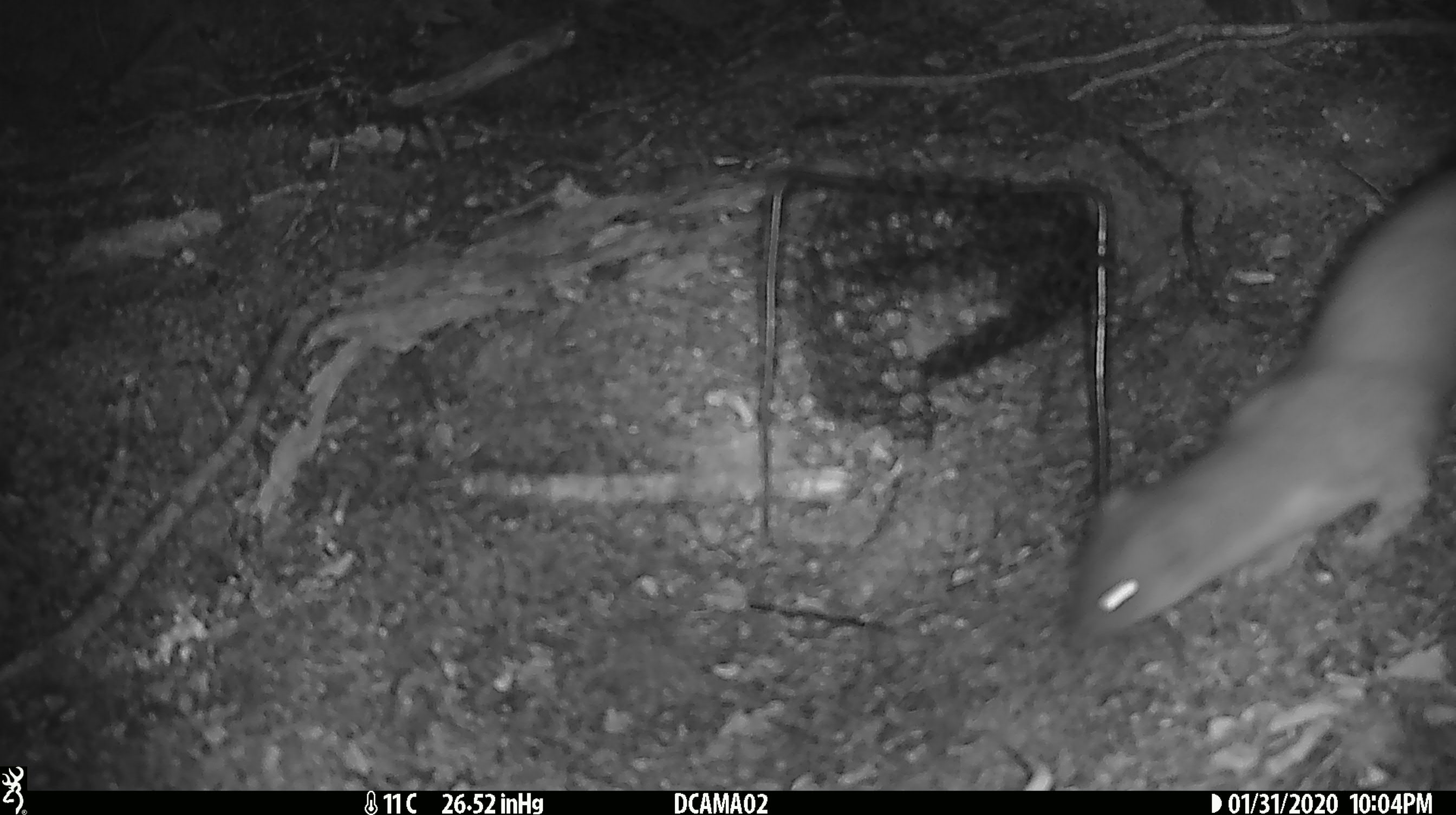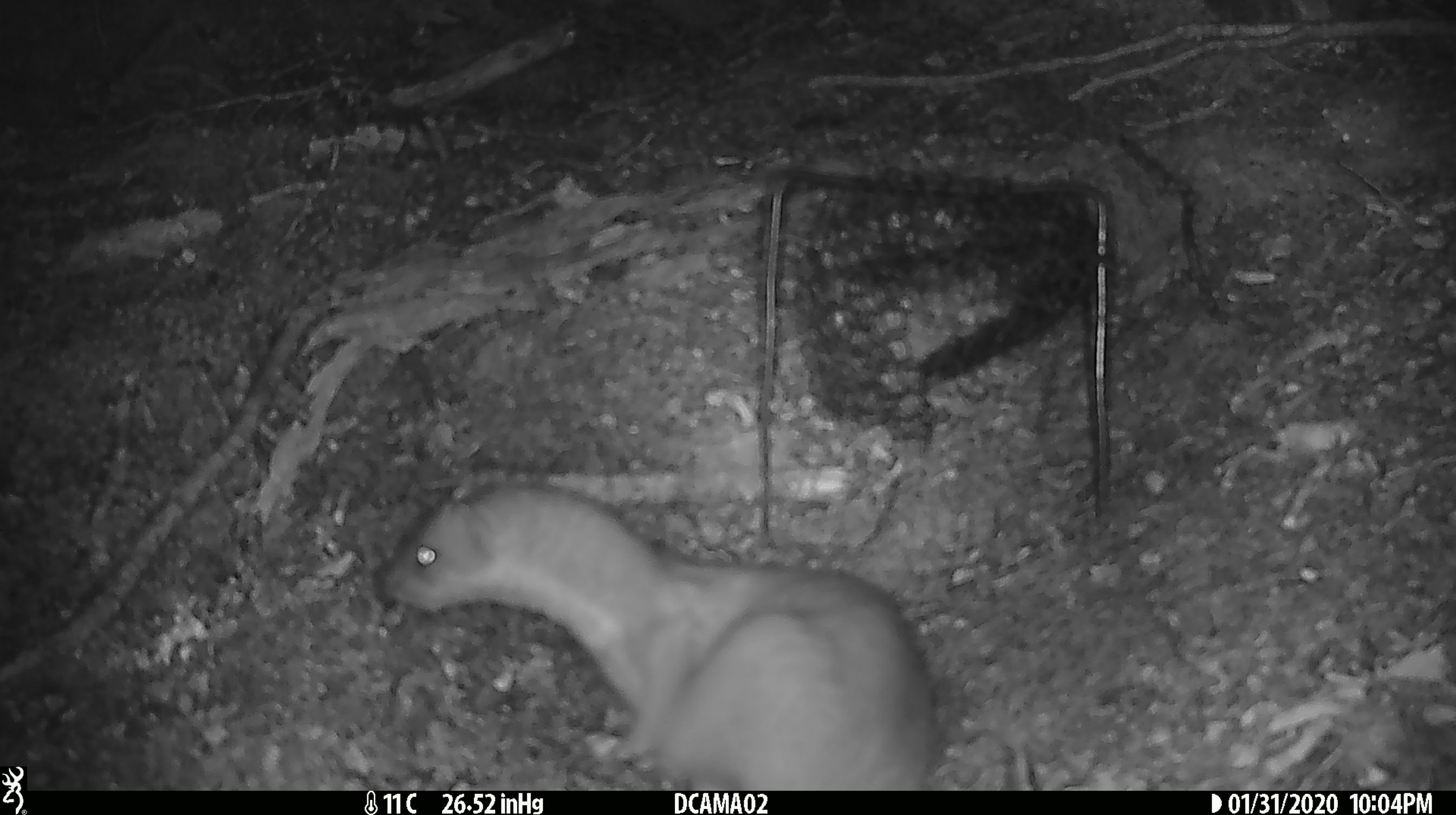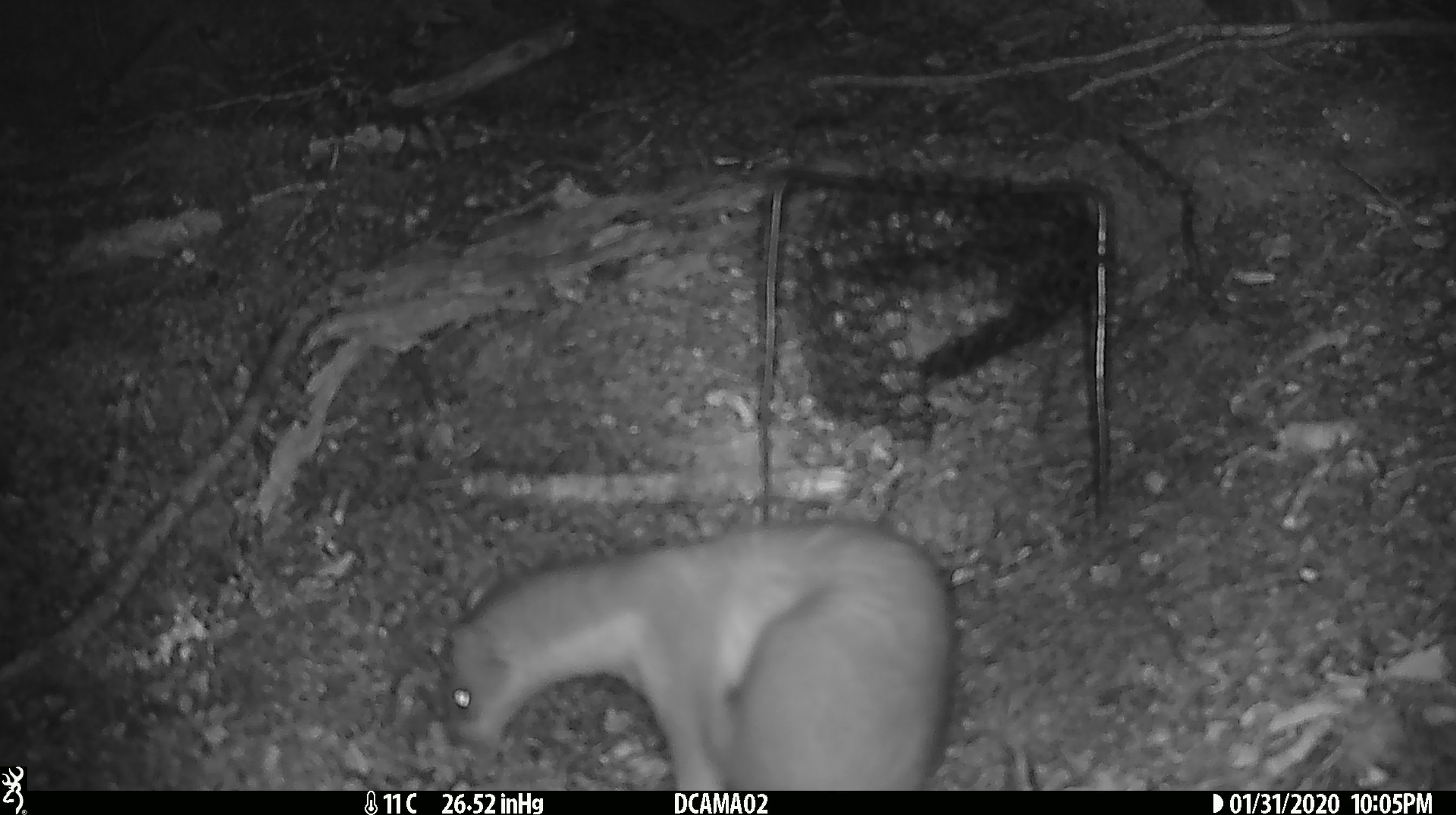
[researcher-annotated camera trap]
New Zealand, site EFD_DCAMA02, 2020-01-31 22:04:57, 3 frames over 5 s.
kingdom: Animalia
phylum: Chordata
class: Mammalia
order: Carnivora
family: Mustelidae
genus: Mustela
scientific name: Mustela erminea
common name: stoat